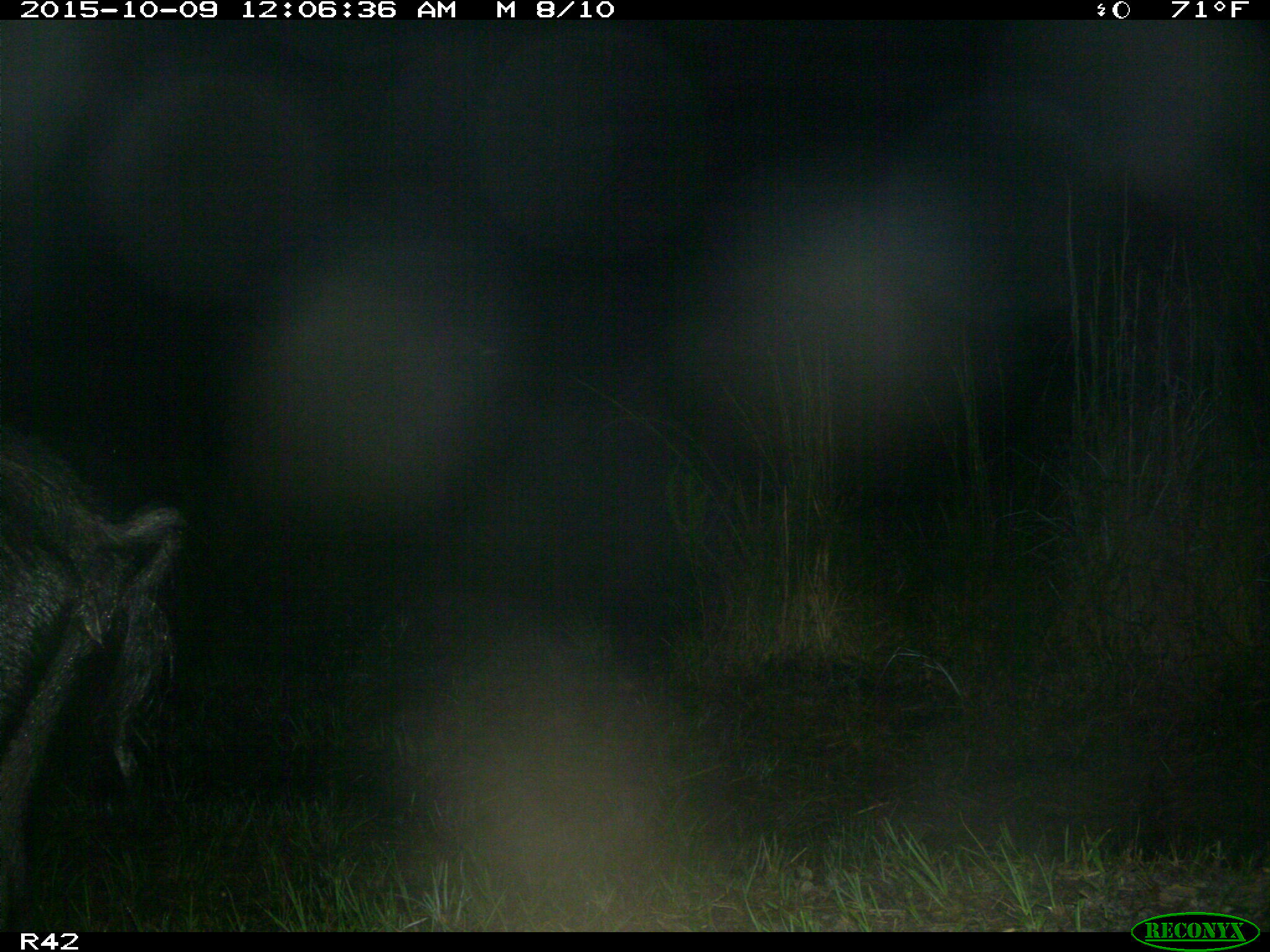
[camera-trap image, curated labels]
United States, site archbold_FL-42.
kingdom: Animalia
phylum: Chordata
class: Mammalia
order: Artiodactyla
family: Suidae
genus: Sus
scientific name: Sus scrofa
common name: wild boar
Sus scrofa (wild boar).